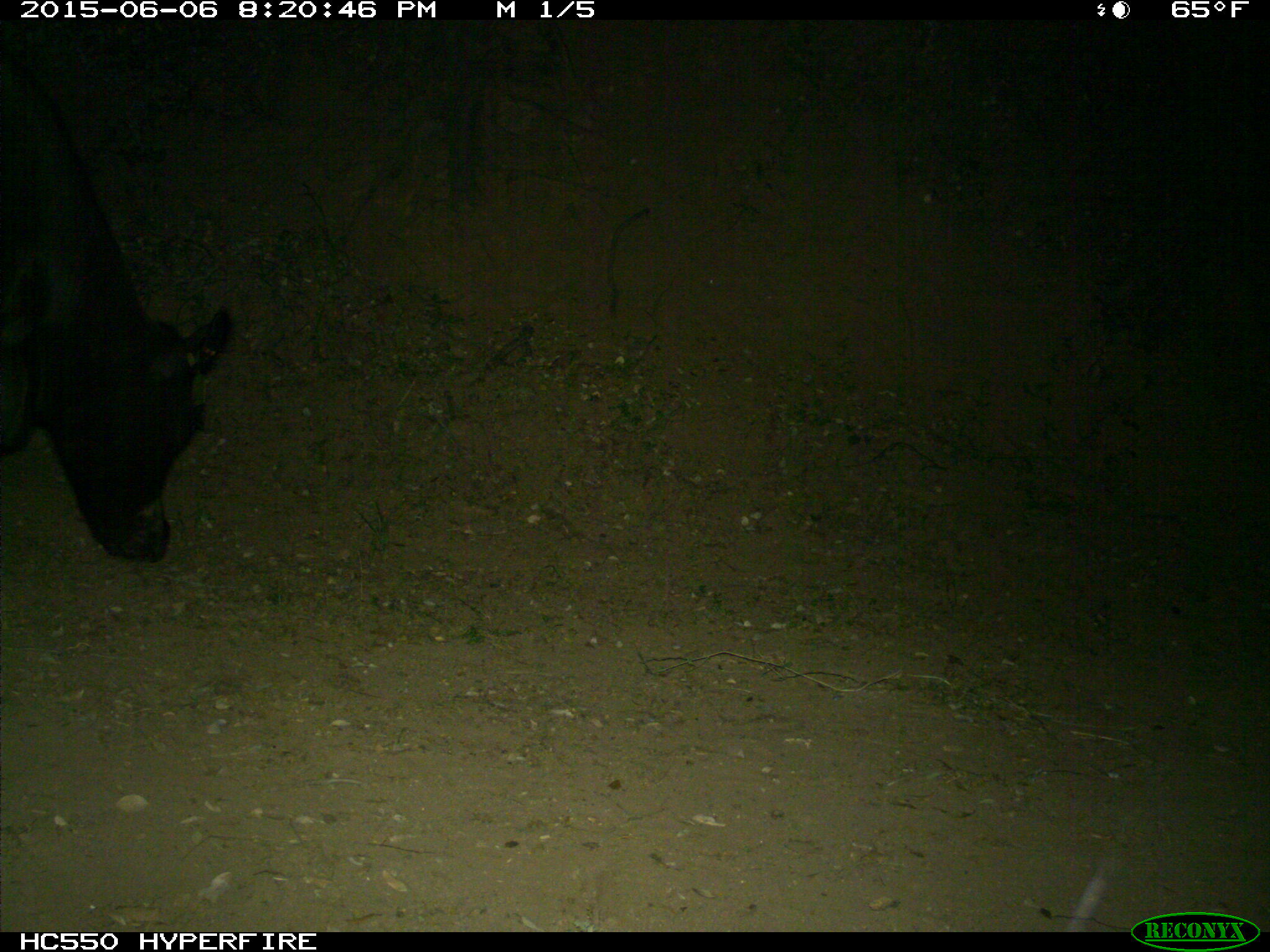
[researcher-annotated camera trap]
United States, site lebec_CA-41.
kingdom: Animalia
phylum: Chordata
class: Mammalia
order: Artiodactyla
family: Bovidae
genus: Bos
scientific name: Bos taurus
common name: domestic cow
Bos taurus (domestic cow).